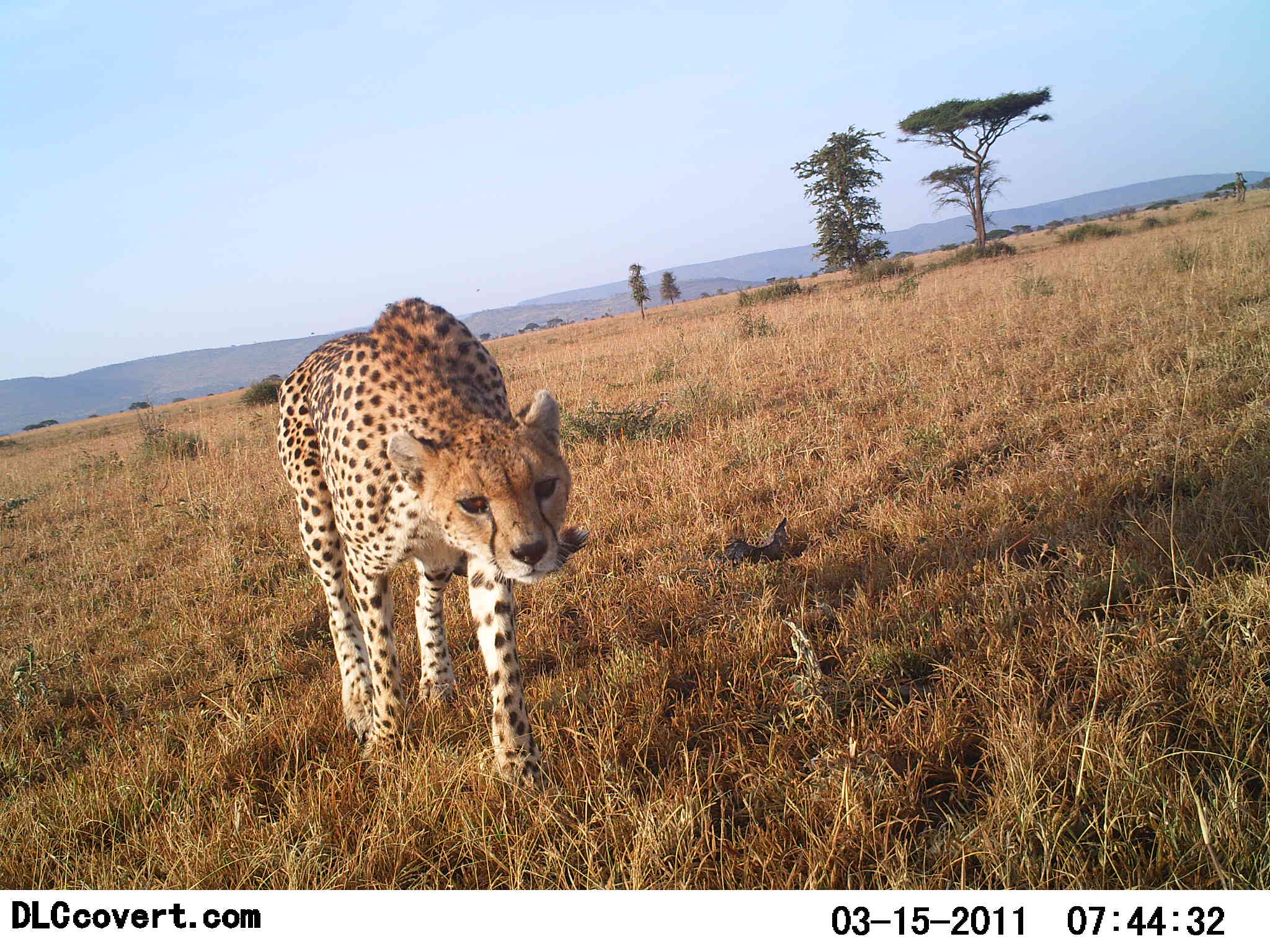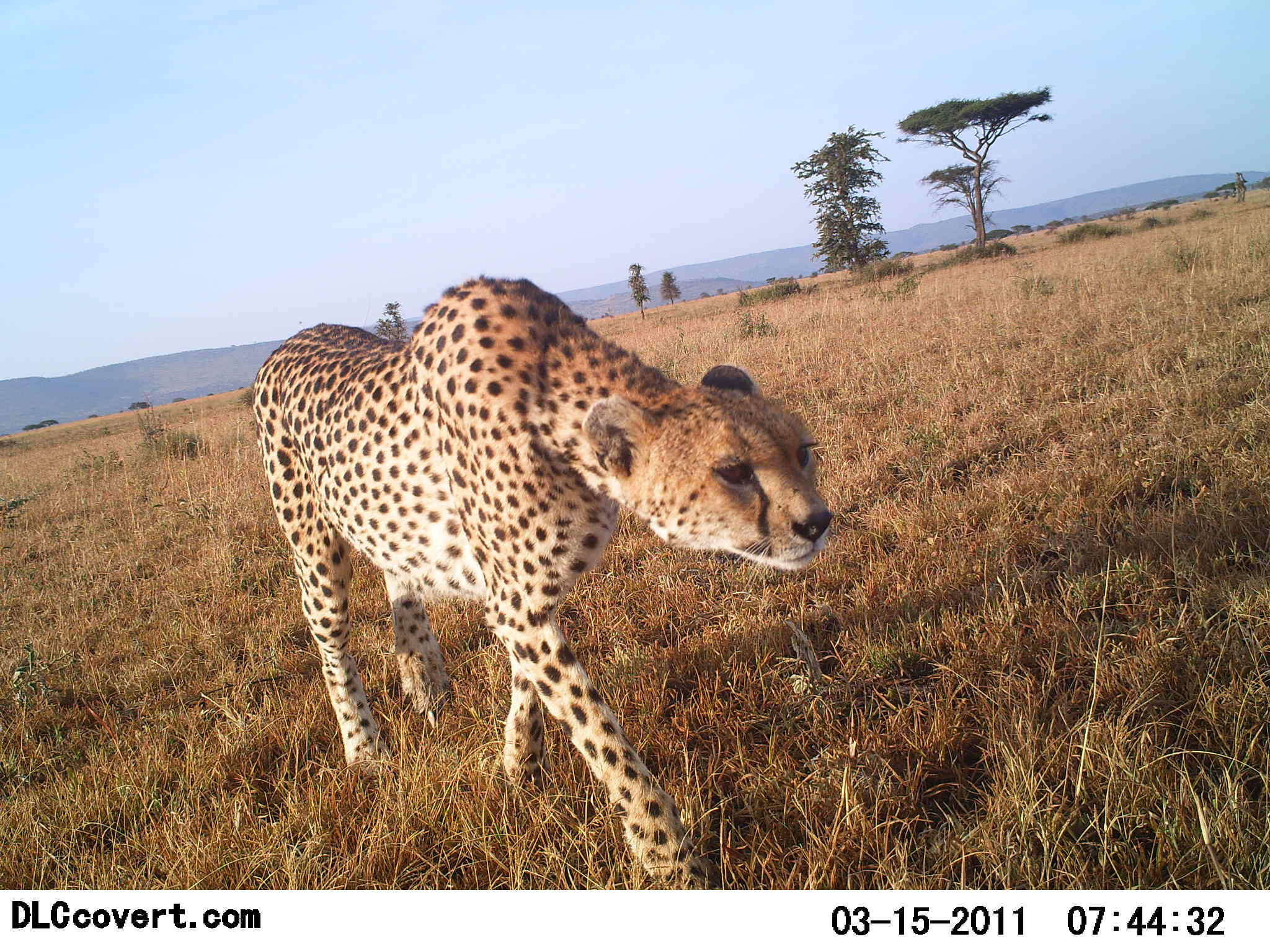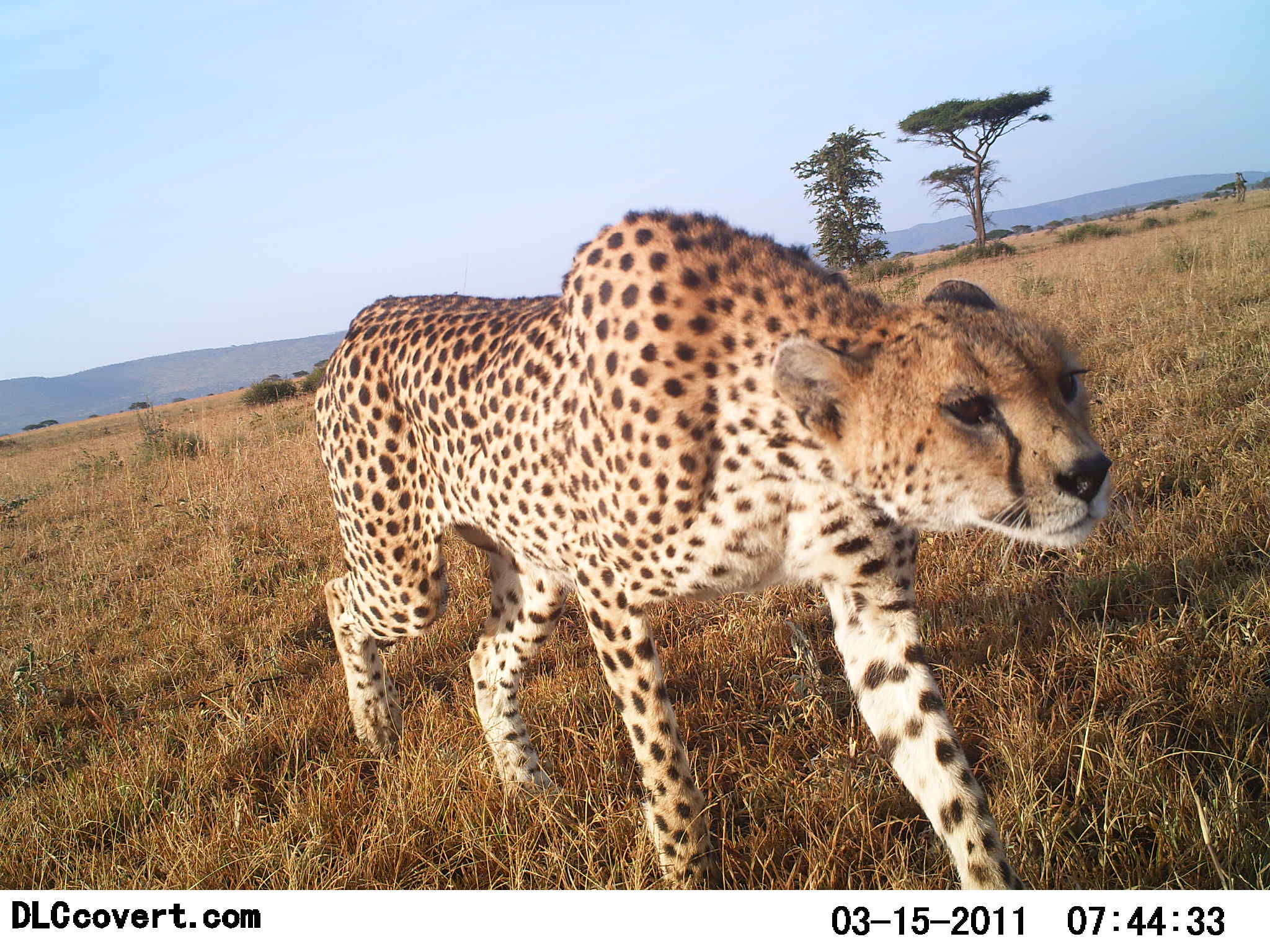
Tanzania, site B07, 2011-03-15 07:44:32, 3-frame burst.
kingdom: Animalia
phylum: Chordata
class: Mammalia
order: Carnivora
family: Felidae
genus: Acinonyx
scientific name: Acinonyx jubatus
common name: cheetah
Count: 1.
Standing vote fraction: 0%.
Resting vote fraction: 0%.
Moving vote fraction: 100%.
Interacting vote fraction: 0%.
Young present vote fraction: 0%.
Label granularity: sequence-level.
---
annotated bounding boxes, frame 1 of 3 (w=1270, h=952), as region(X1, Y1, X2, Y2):
animal: region(273, 294, 589, 796)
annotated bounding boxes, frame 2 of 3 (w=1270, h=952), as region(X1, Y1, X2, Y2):
animal: region(249, 271, 837, 889)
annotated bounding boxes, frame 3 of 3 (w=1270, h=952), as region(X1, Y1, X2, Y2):
animal: region(307, 206, 1115, 889)